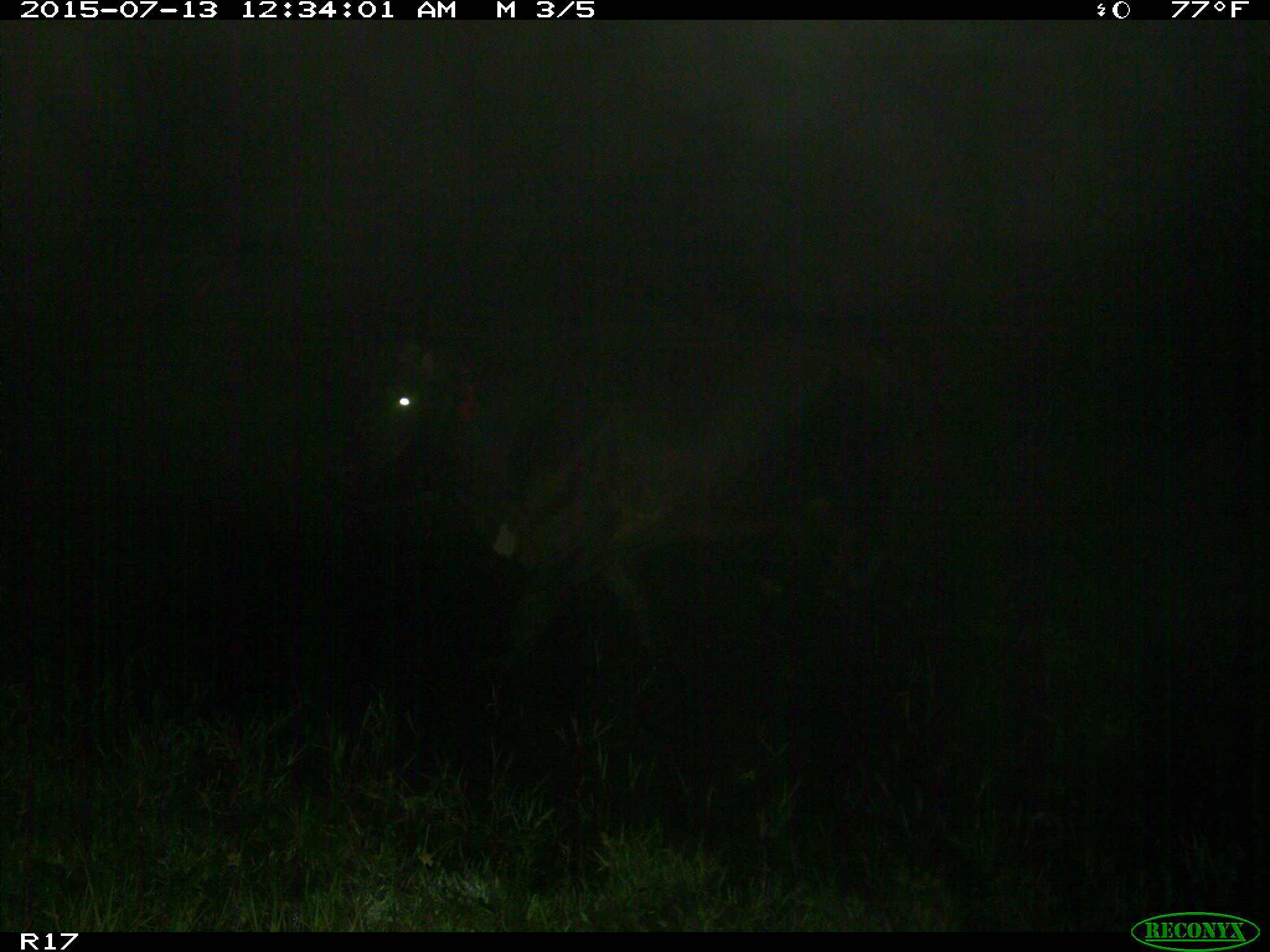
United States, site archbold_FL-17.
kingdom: Animalia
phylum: Chordata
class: Mammalia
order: Artiodactyla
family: Bovidae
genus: Bos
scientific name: Bos taurus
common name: domestic cow